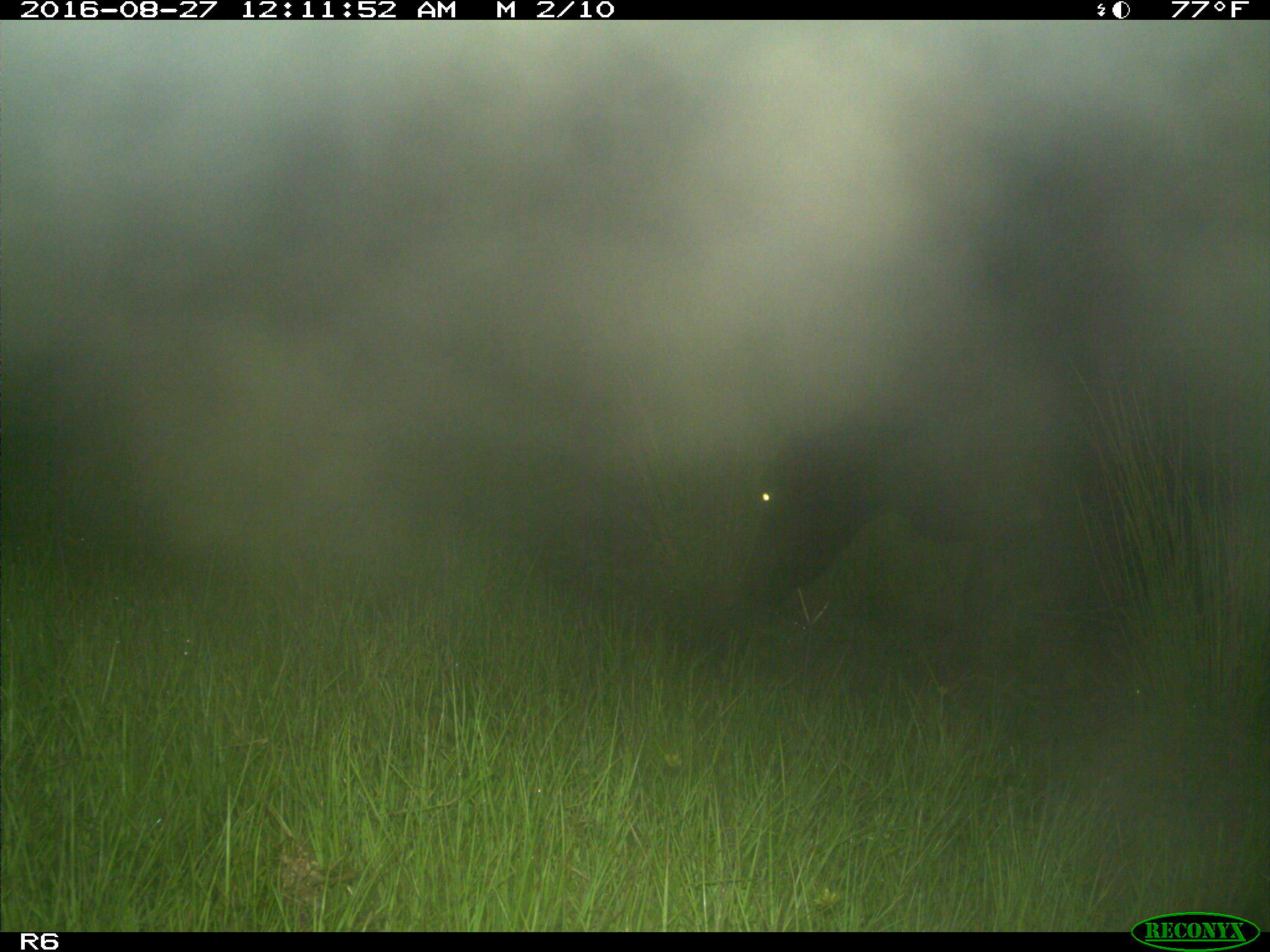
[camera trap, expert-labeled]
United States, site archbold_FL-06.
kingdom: Animalia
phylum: Chordata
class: Mammalia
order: Artiodactyla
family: Bovidae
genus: Bos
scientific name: Bos taurus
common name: domestic cow